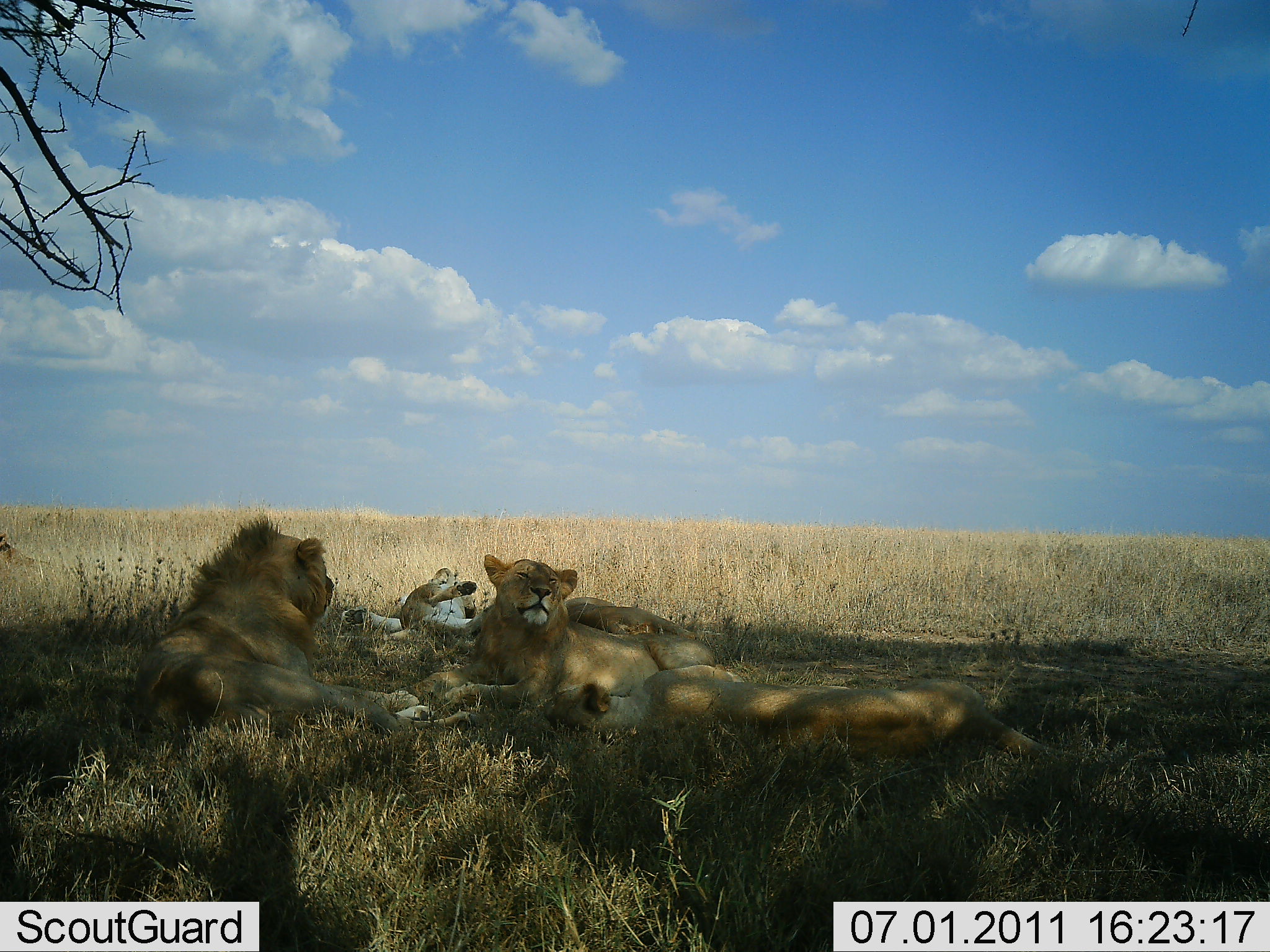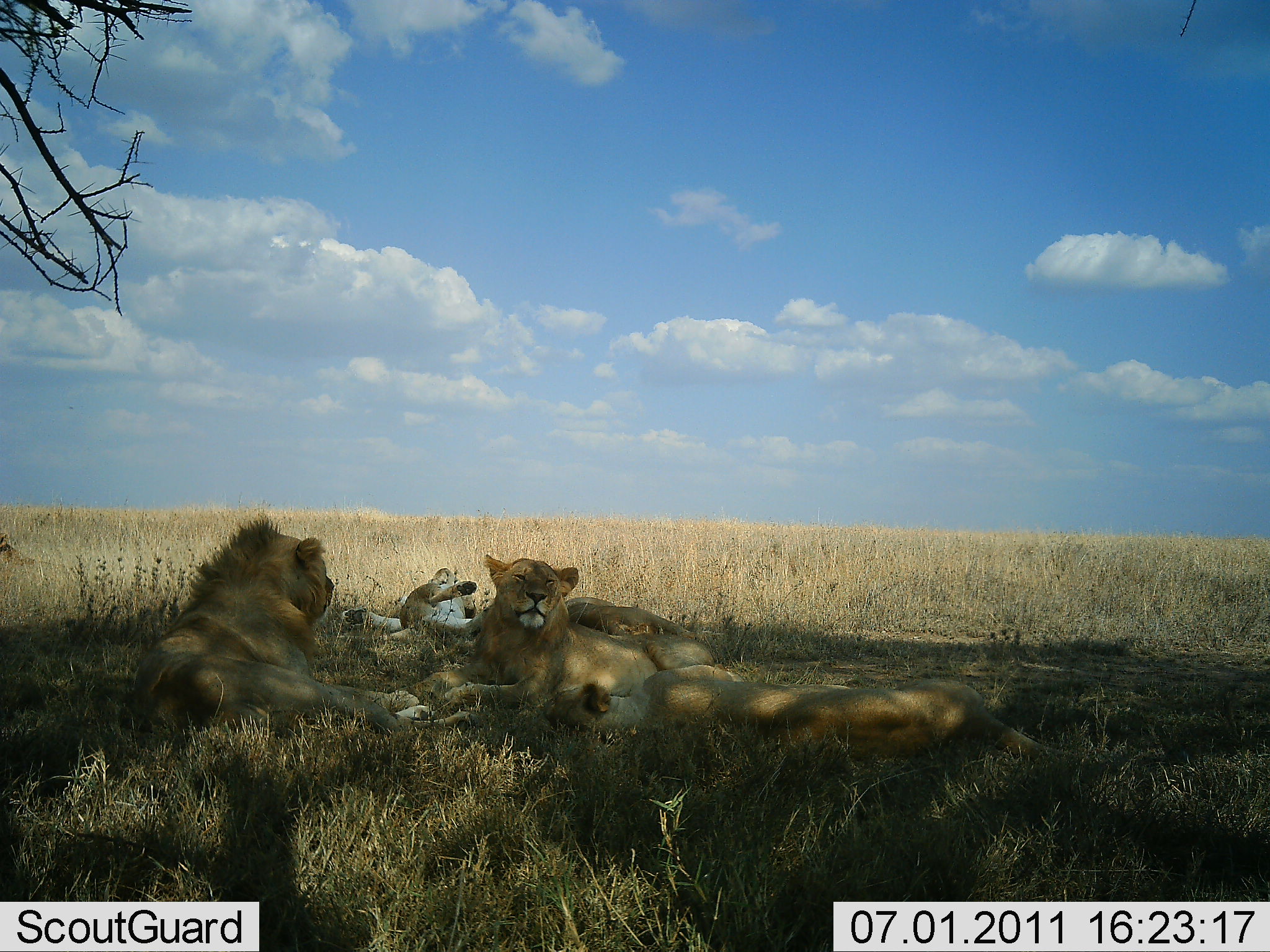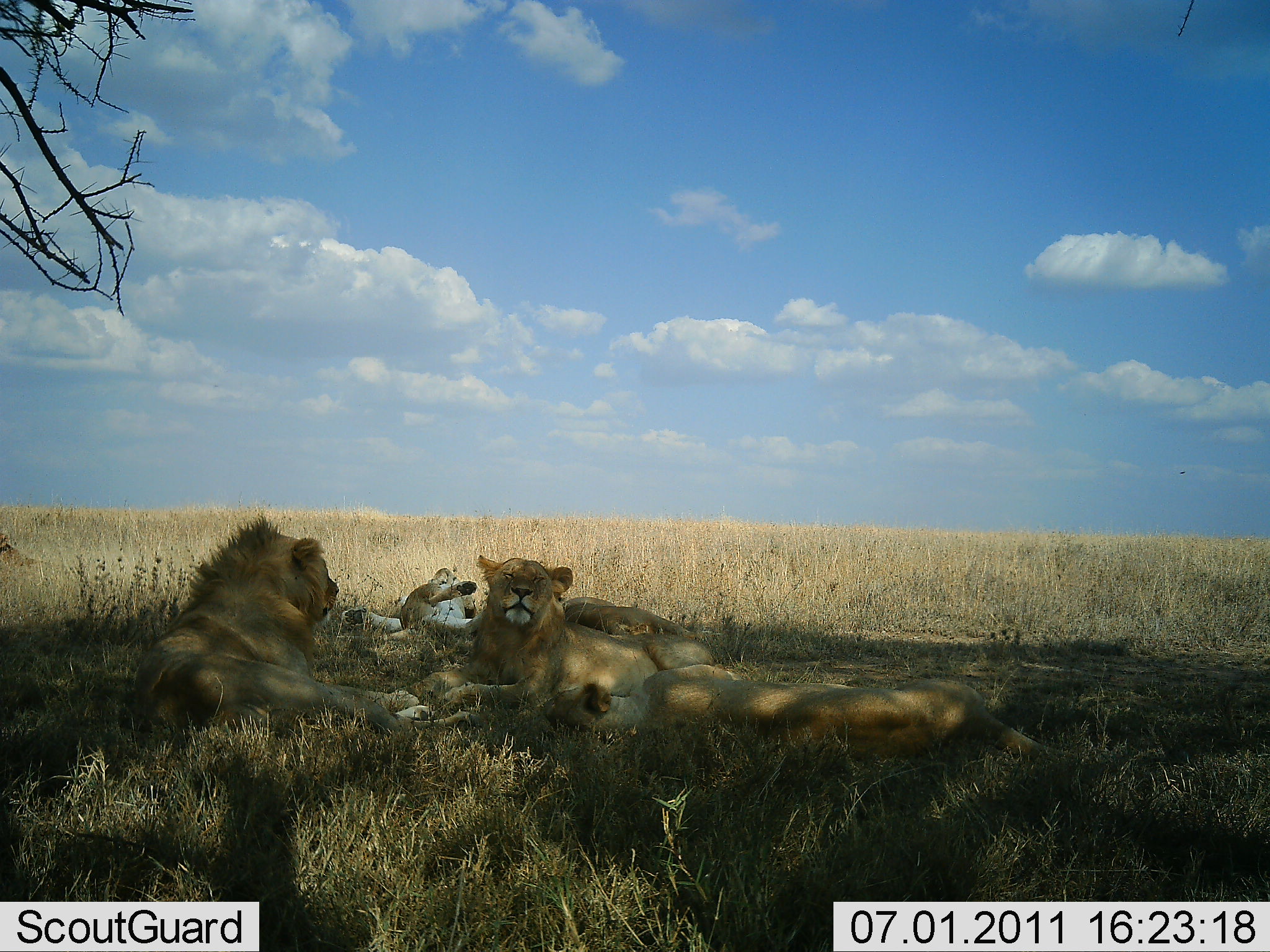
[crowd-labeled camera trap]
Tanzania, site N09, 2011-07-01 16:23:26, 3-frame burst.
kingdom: Animalia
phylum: Chordata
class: Mammalia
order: Carnivora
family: Felidae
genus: Panthera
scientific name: Panthera leo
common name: lion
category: lionfemale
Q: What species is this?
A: Lionfemale (lion) (Panthera leo).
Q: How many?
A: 4.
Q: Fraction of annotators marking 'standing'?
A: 0%.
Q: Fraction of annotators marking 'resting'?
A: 100%.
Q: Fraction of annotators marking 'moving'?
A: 0%.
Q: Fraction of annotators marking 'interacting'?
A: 0%.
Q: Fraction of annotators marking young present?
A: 19%.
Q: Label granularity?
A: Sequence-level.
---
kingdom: Animalia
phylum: Chordata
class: Mammalia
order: Carnivora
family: Felidae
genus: Panthera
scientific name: Panthera leo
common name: lion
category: lionmale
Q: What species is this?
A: Lionmale (lion) (Panthera leo).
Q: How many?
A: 1.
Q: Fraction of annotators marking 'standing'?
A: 0%.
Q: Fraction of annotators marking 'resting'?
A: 100%.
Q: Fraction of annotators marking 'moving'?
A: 0%.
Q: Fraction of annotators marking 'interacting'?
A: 0%.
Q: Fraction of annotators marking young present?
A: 0%.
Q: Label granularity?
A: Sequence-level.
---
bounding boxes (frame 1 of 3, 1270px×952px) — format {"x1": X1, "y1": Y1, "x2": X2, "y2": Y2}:
animal: {"x1": 130, "y1": 516, "x2": 478, "y2": 750}; {"x1": 537, "y1": 666, "x2": 1093, "y2": 773}; {"x1": 385, "y1": 552, "x2": 662, "y2": 709}; {"x1": 340, "y1": 567, "x2": 478, "y2": 643}; {"x1": 562, "y1": 595, "x2": 698, "y2": 640}; {"x1": 0, "y1": 532, "x2": 55, "y2": 567}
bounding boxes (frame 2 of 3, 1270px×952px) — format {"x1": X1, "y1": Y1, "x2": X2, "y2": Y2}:
animal: {"x1": 131, "y1": 516, "x2": 485, "y2": 741}; {"x1": 539, "y1": 664, "x2": 1074, "y2": 767}; {"x1": 397, "y1": 554, "x2": 719, "y2": 707}; {"x1": 342, "y1": 568, "x2": 486, "y2": 645}; {"x1": 565, "y1": 596, "x2": 698, "y2": 642}; {"x1": 0, "y1": 532, "x2": 58, "y2": 569}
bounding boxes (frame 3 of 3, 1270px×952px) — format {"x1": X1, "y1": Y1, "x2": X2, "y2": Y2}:
animal: {"x1": 130, "y1": 512, "x2": 483, "y2": 755}; {"x1": 538, "y1": 663, "x2": 1091, "y2": 773}; {"x1": 397, "y1": 554, "x2": 716, "y2": 707}; {"x1": 342, "y1": 568, "x2": 485, "y2": 643}; {"x1": 562, "y1": 597, "x2": 700, "y2": 641}; {"x1": 0, "y1": 532, "x2": 58, "y2": 569}